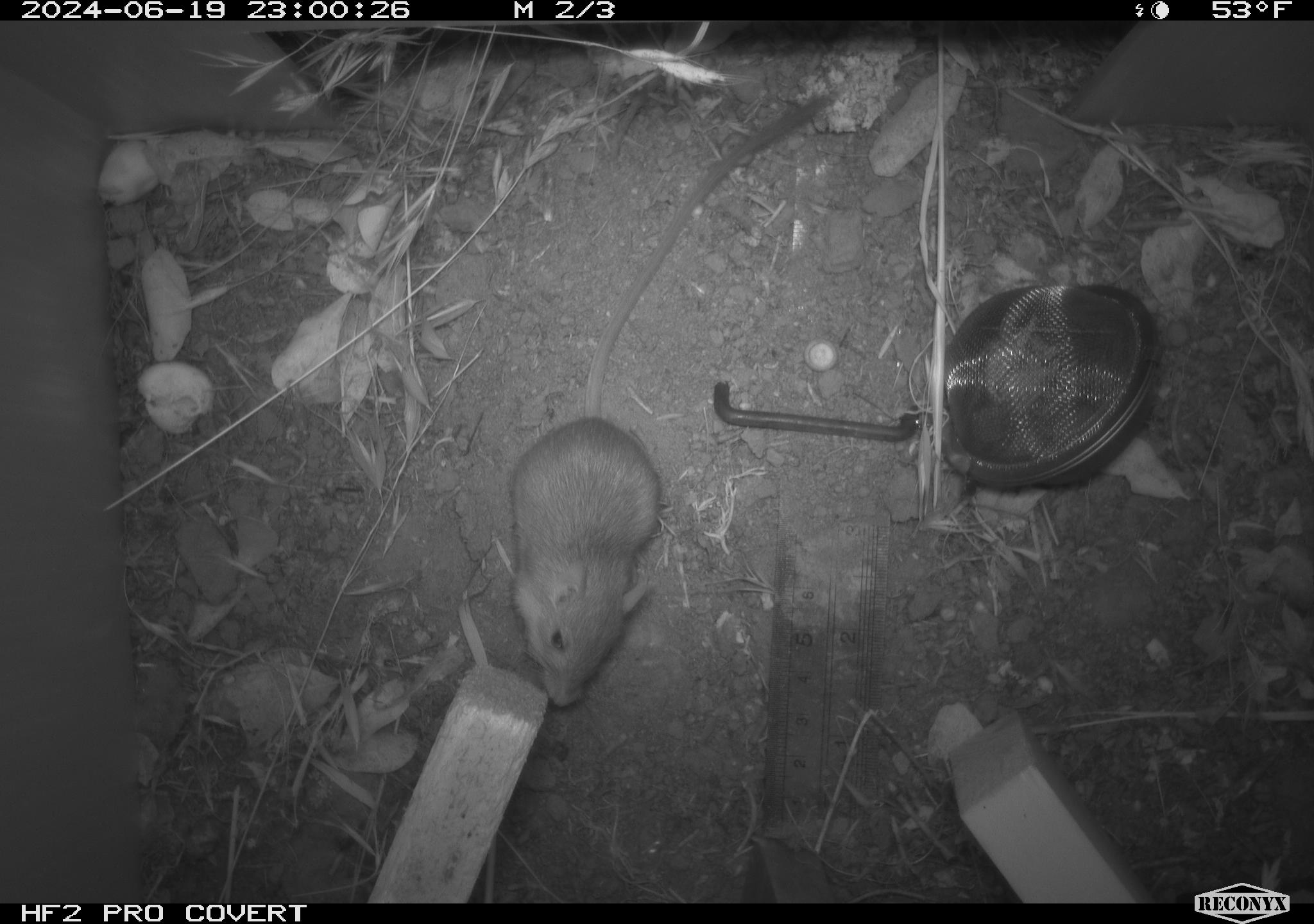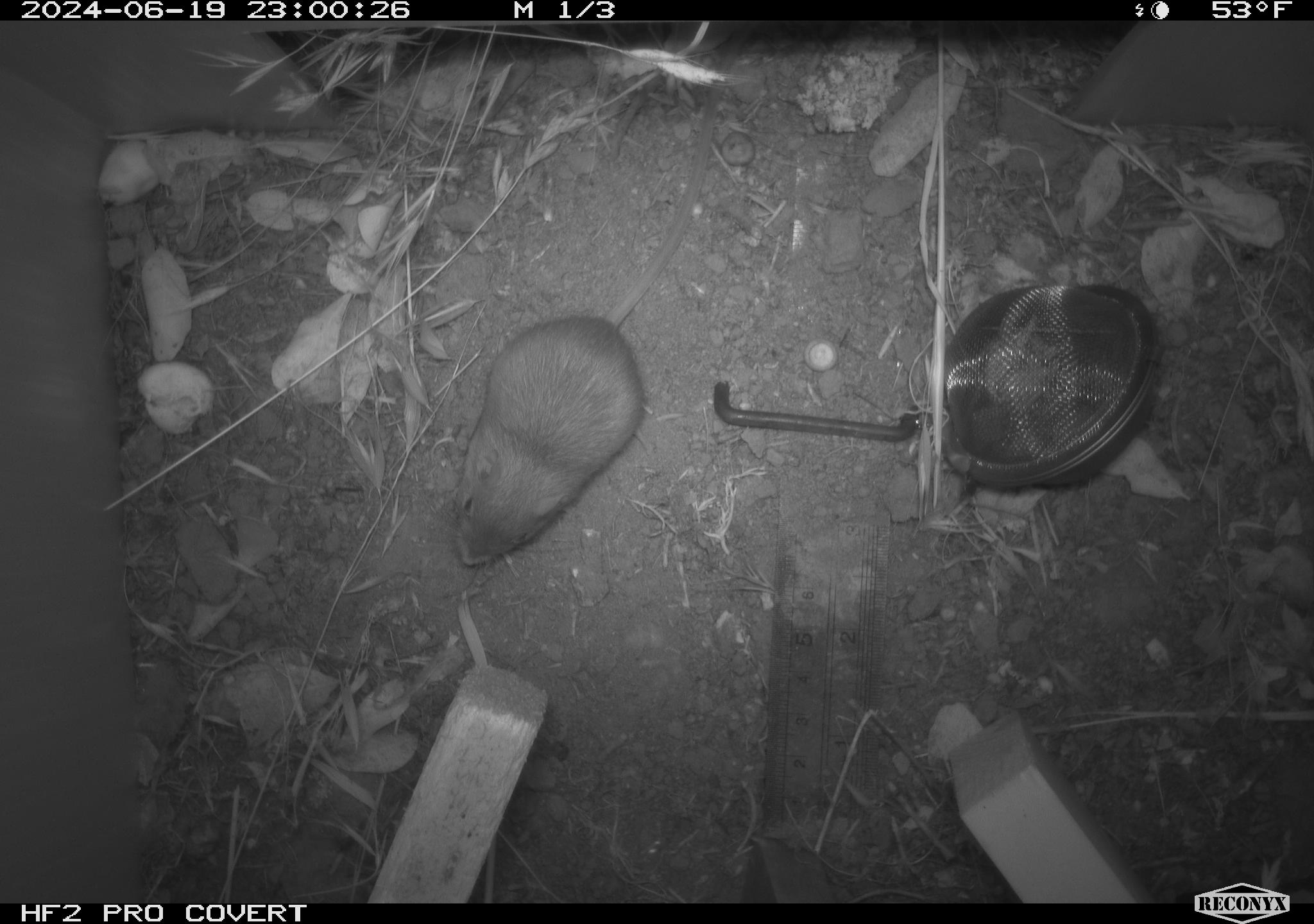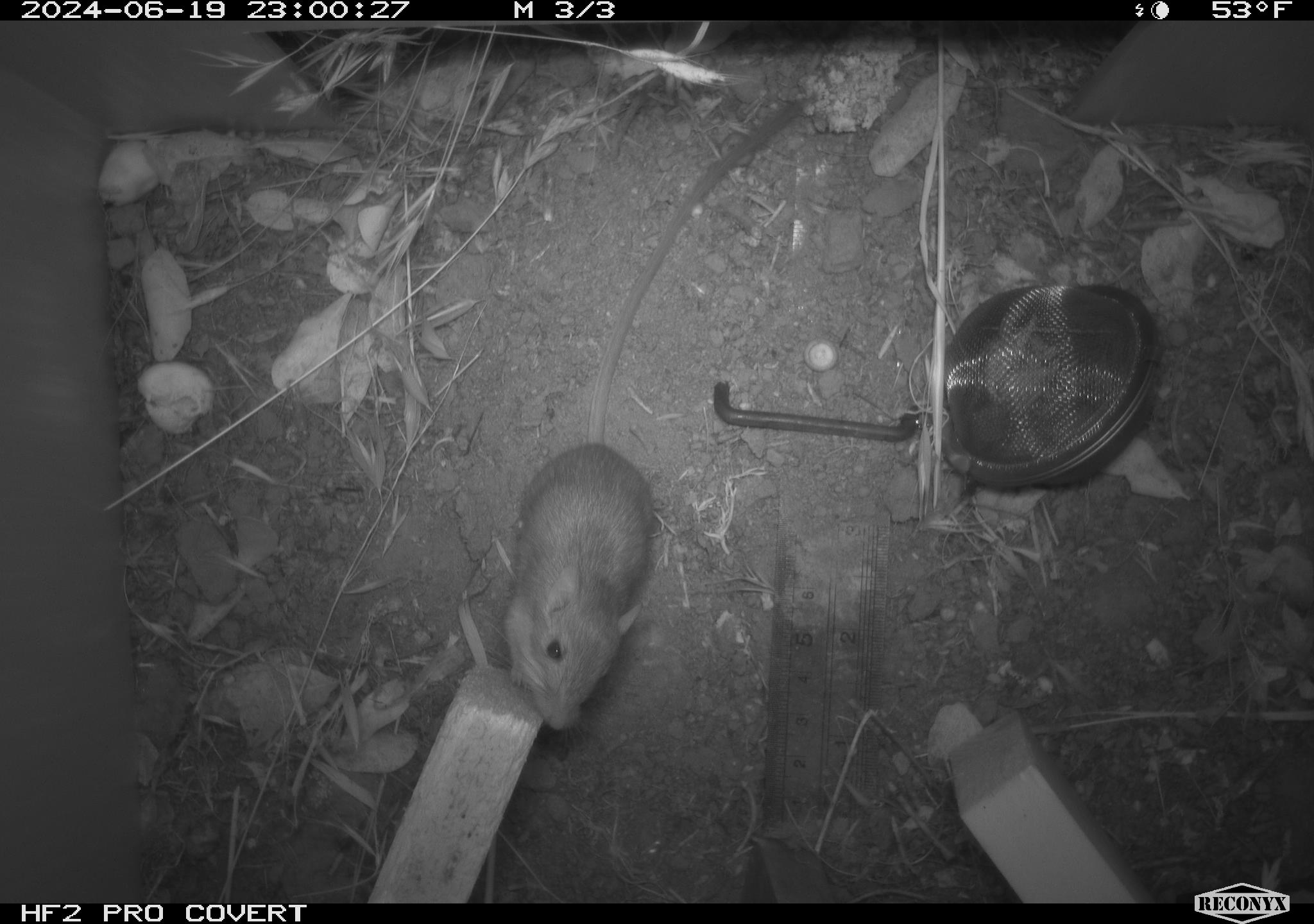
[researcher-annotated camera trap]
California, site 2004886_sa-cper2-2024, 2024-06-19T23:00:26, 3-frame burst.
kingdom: Animalia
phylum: Chordata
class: Mammalia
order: Rodentia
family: Heteromyidae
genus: Dipodomys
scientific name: Dipodomys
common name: kangaroo rats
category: dipodomys species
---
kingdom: Animalia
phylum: Chordata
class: Mammalia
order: Rodentia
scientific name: Rodentia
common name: rodent